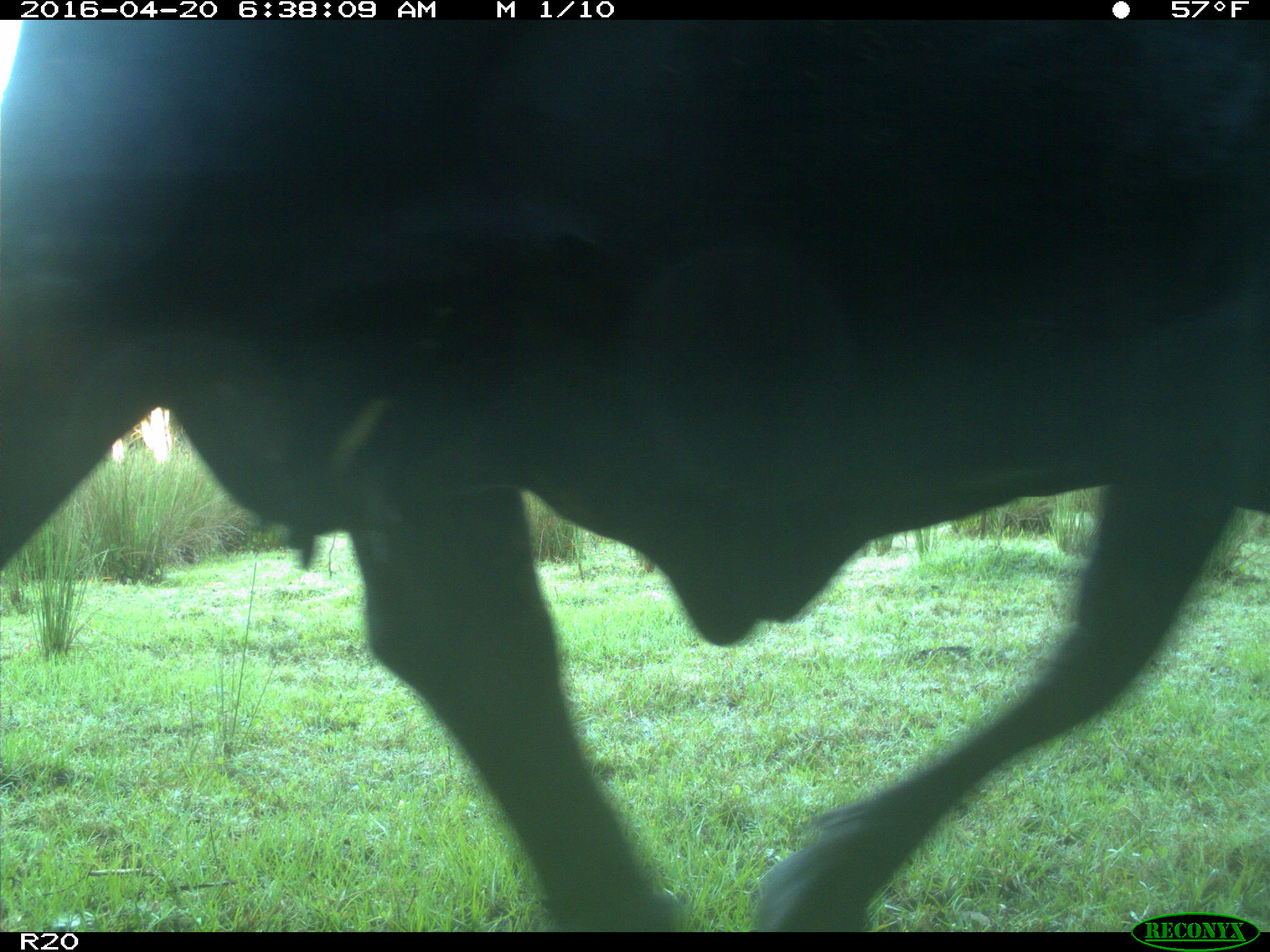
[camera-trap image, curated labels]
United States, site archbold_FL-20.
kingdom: Animalia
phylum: Chordata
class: Mammalia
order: Artiodactyla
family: Bovidae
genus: Bos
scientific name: Bos taurus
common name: domestic cow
Bos taurus (domestic cow).